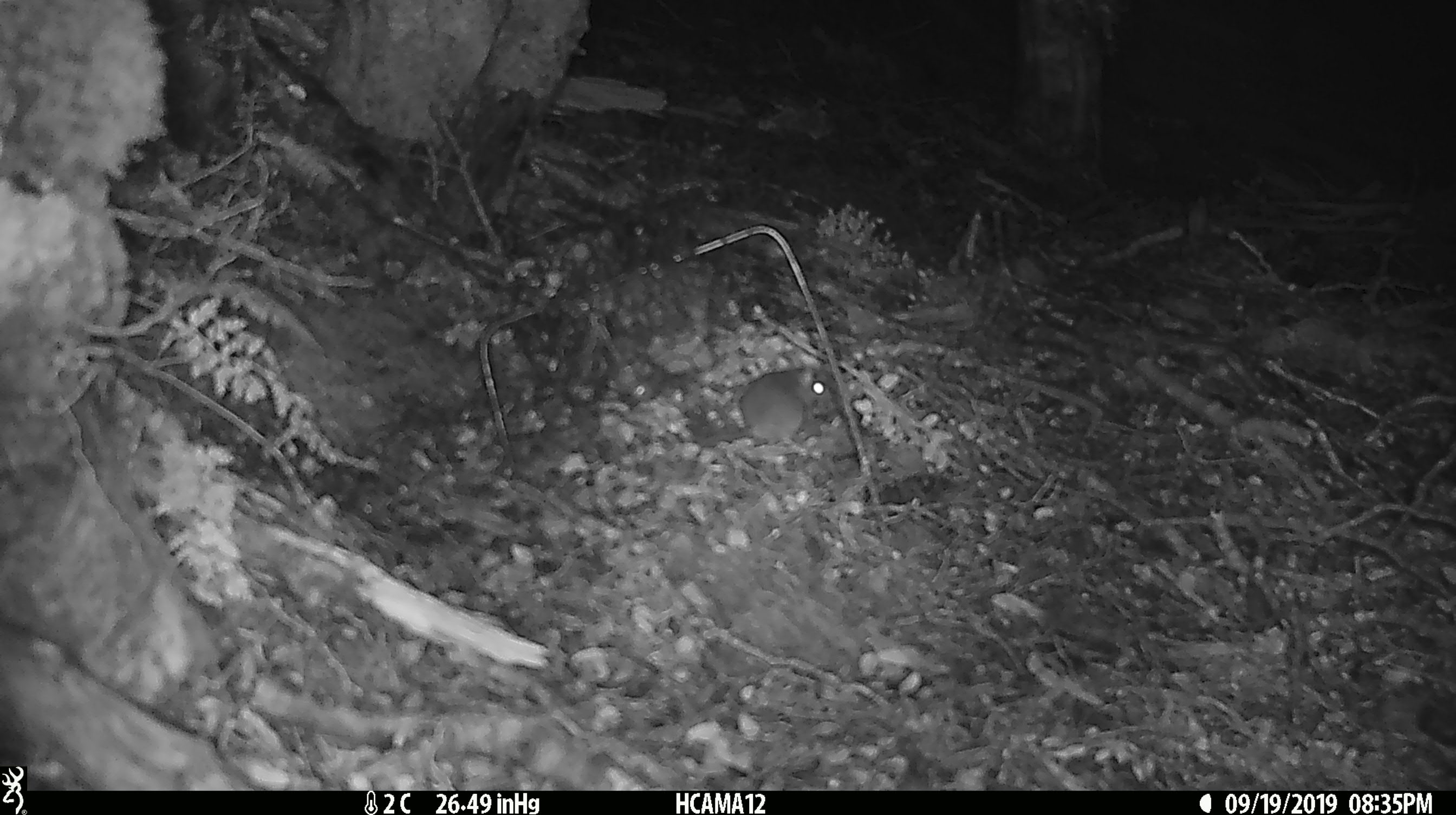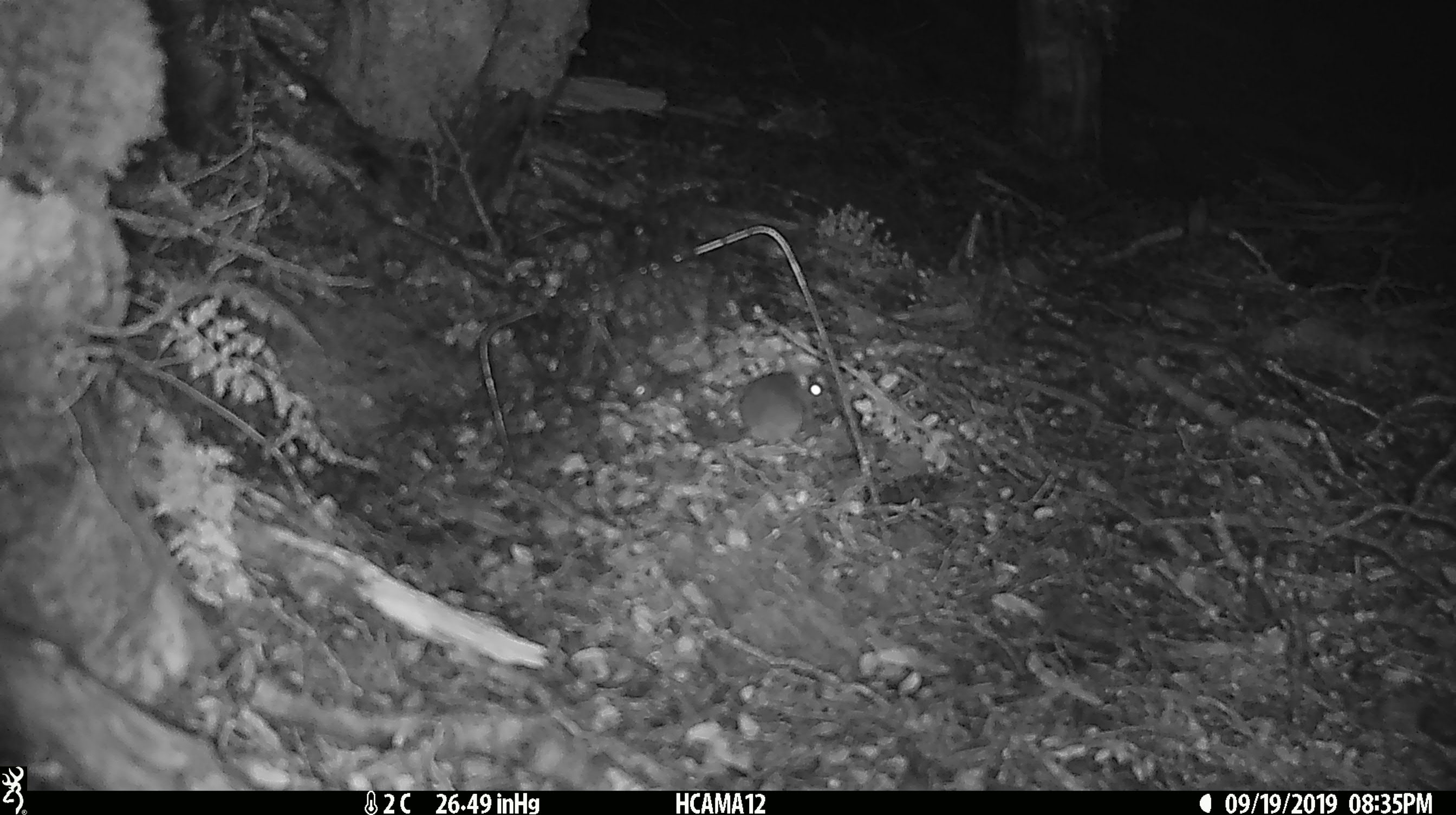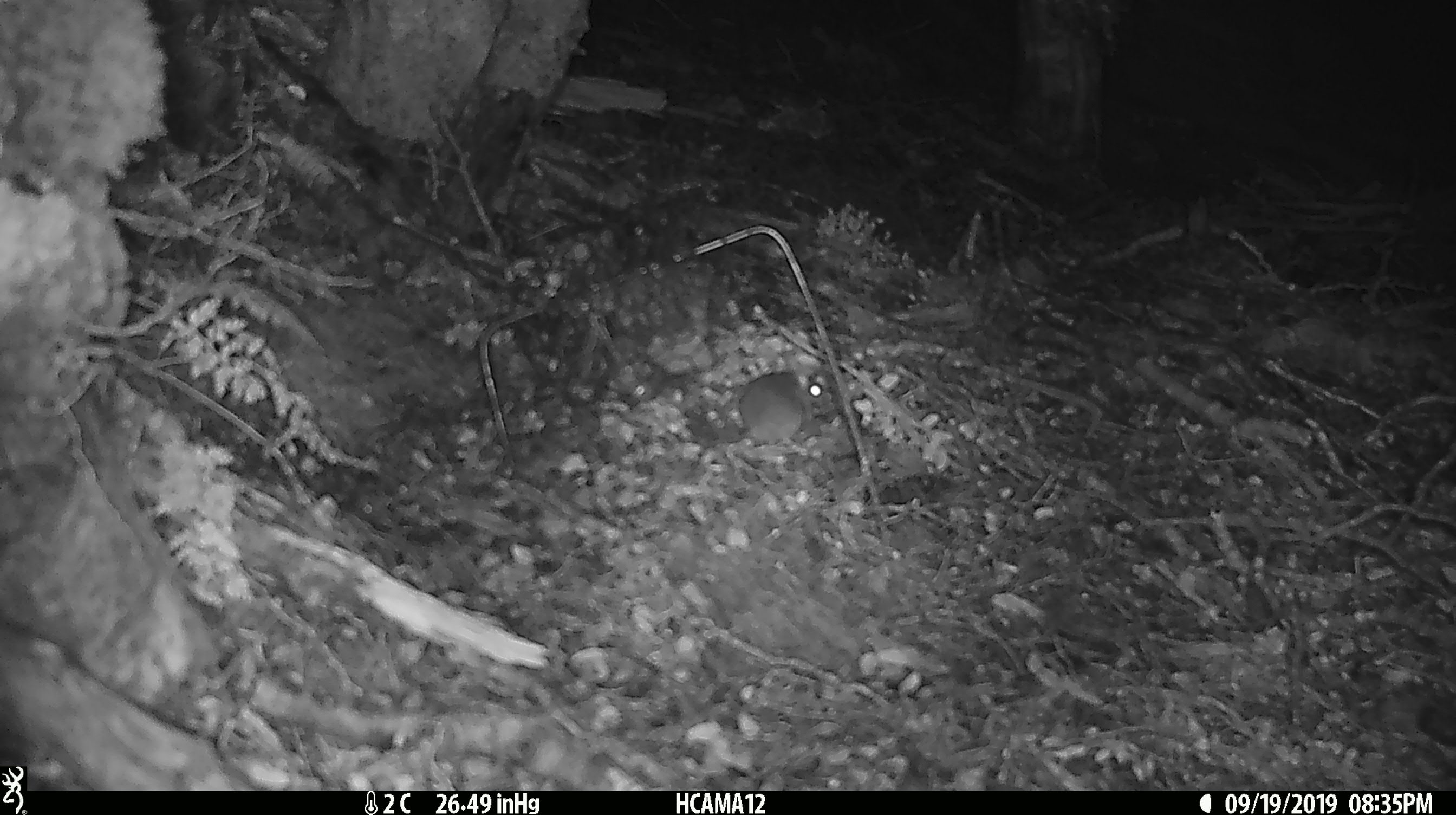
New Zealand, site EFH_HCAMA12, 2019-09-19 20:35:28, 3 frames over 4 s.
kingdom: Animalia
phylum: Chordata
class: Mammalia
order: Rodentia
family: Muridae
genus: Mus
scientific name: Mus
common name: mouse